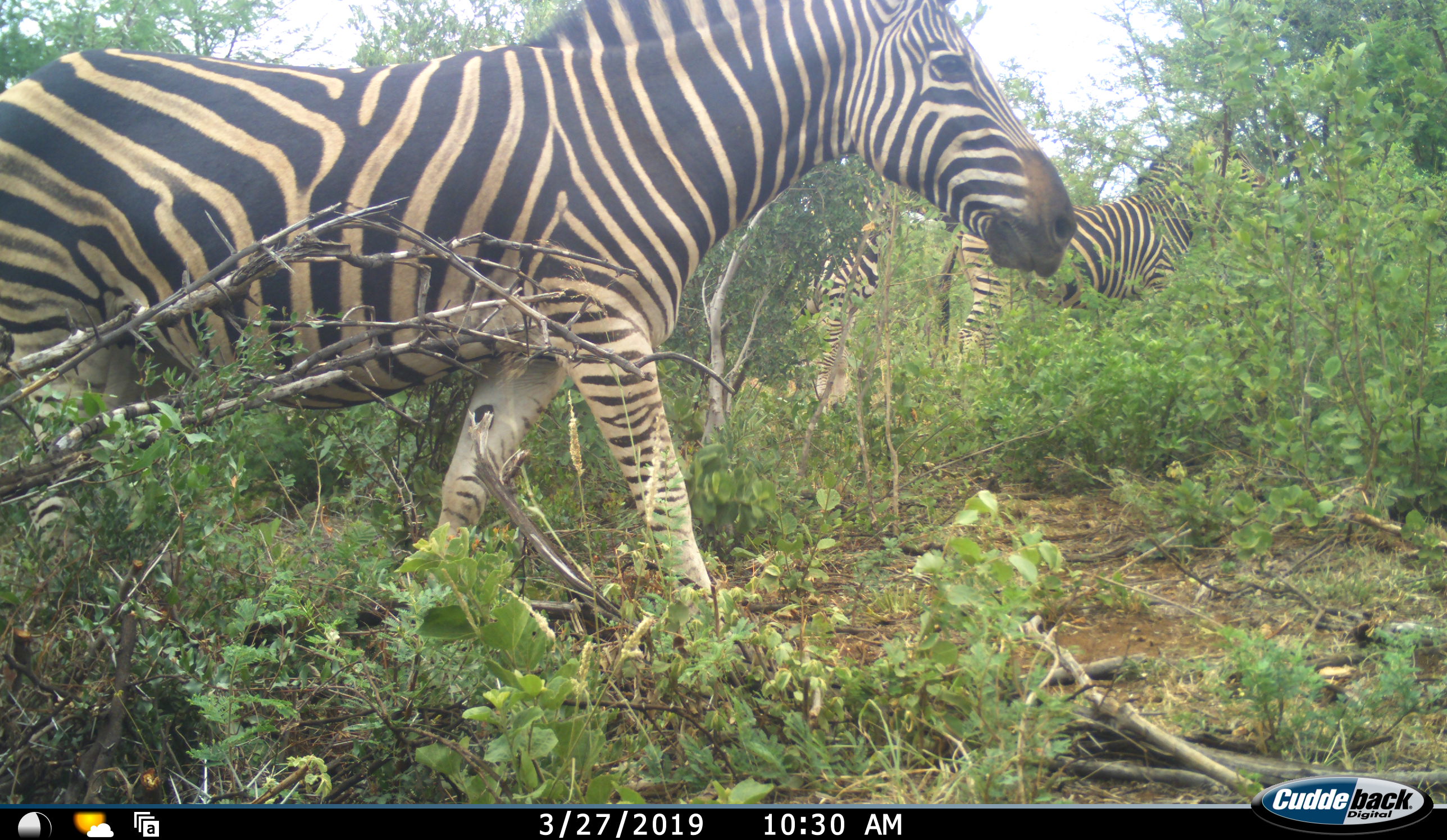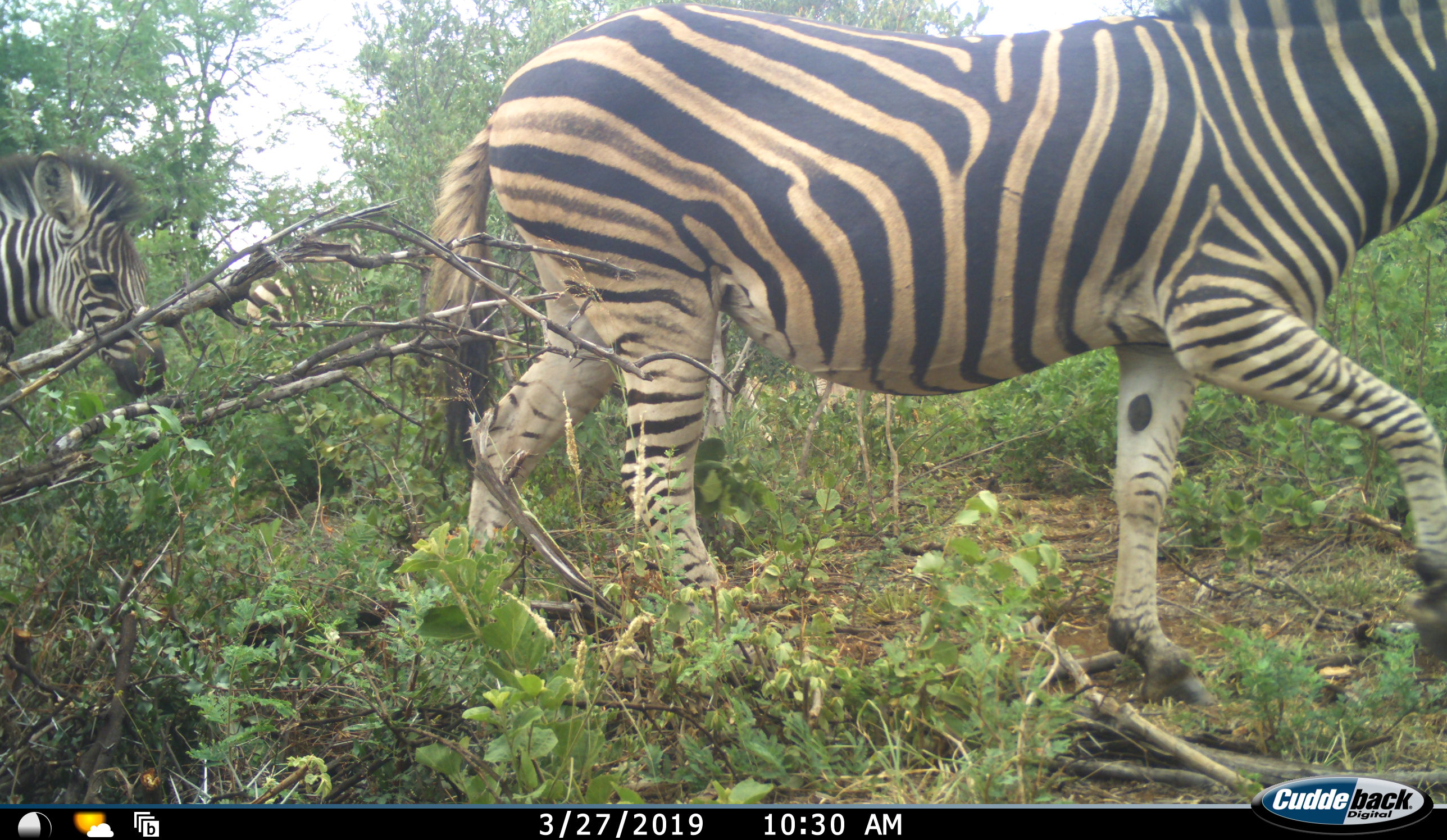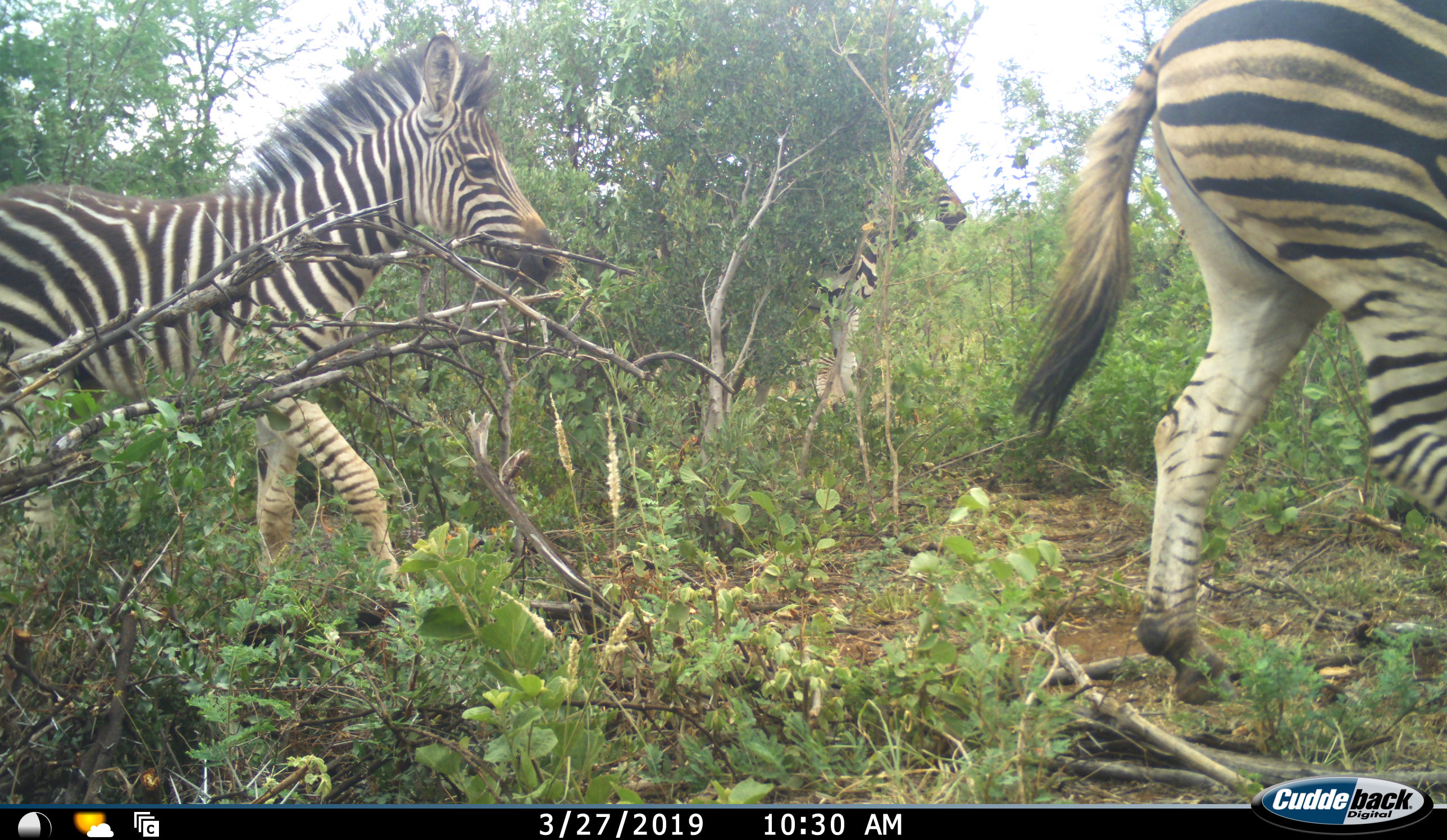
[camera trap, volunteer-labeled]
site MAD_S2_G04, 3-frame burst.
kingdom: Animalia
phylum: Chordata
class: Mammalia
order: Perissodactyla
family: Equidae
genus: Equus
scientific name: Equus quagga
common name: plains zebra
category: zebraplains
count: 4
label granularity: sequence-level